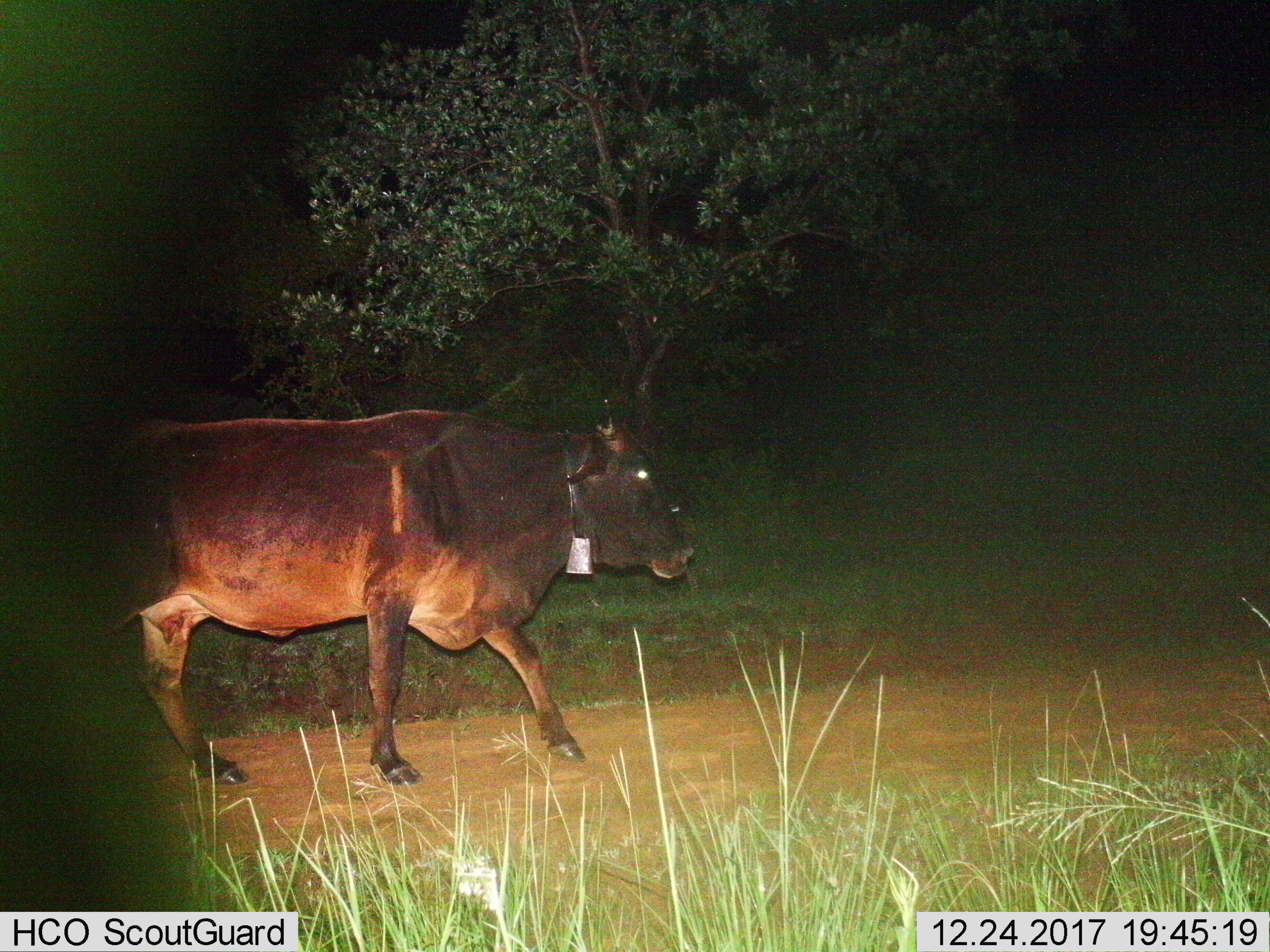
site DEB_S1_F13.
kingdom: Animalia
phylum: Chordata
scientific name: Vertebrata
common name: domestic animal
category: domesticanimal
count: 1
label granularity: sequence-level